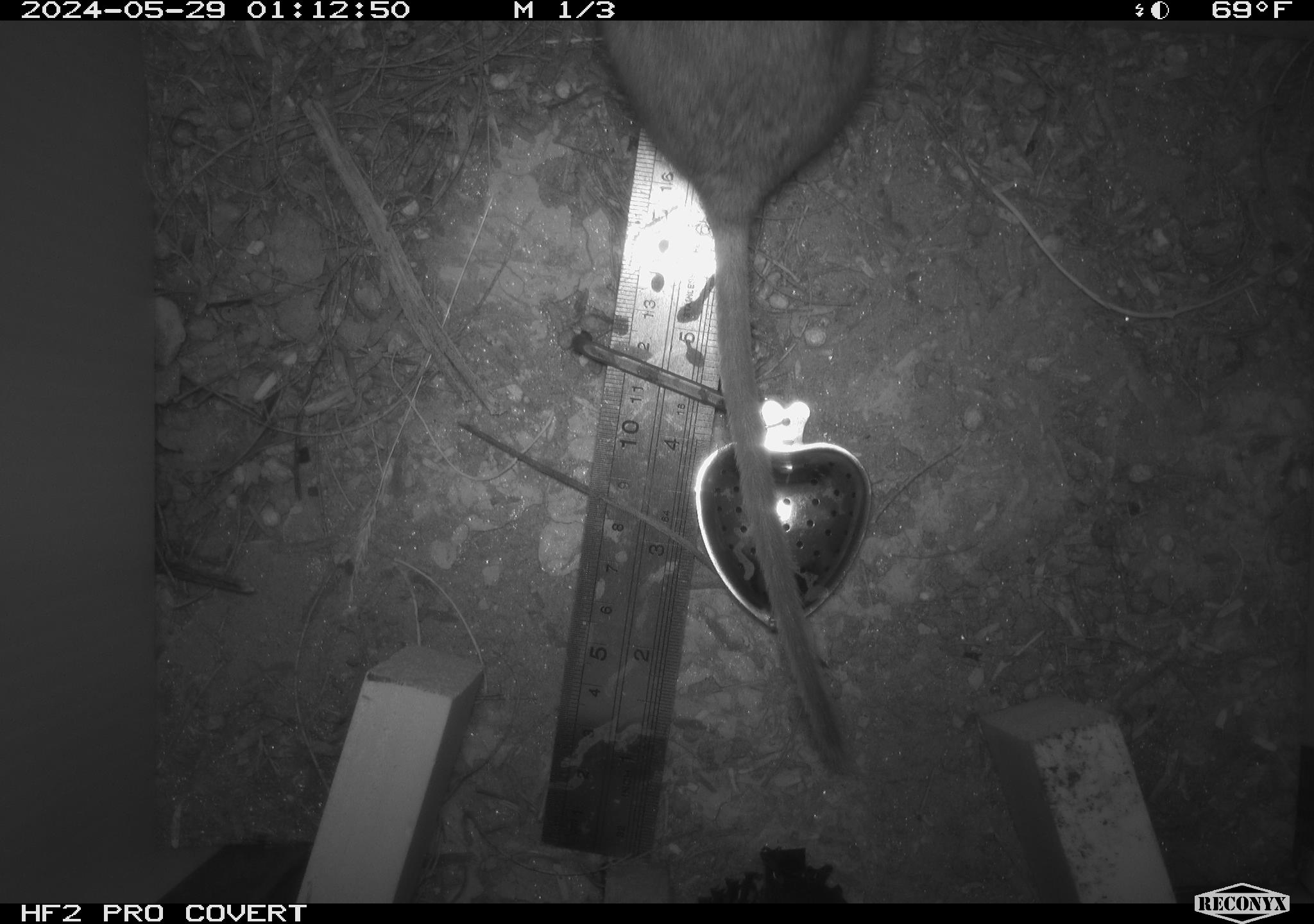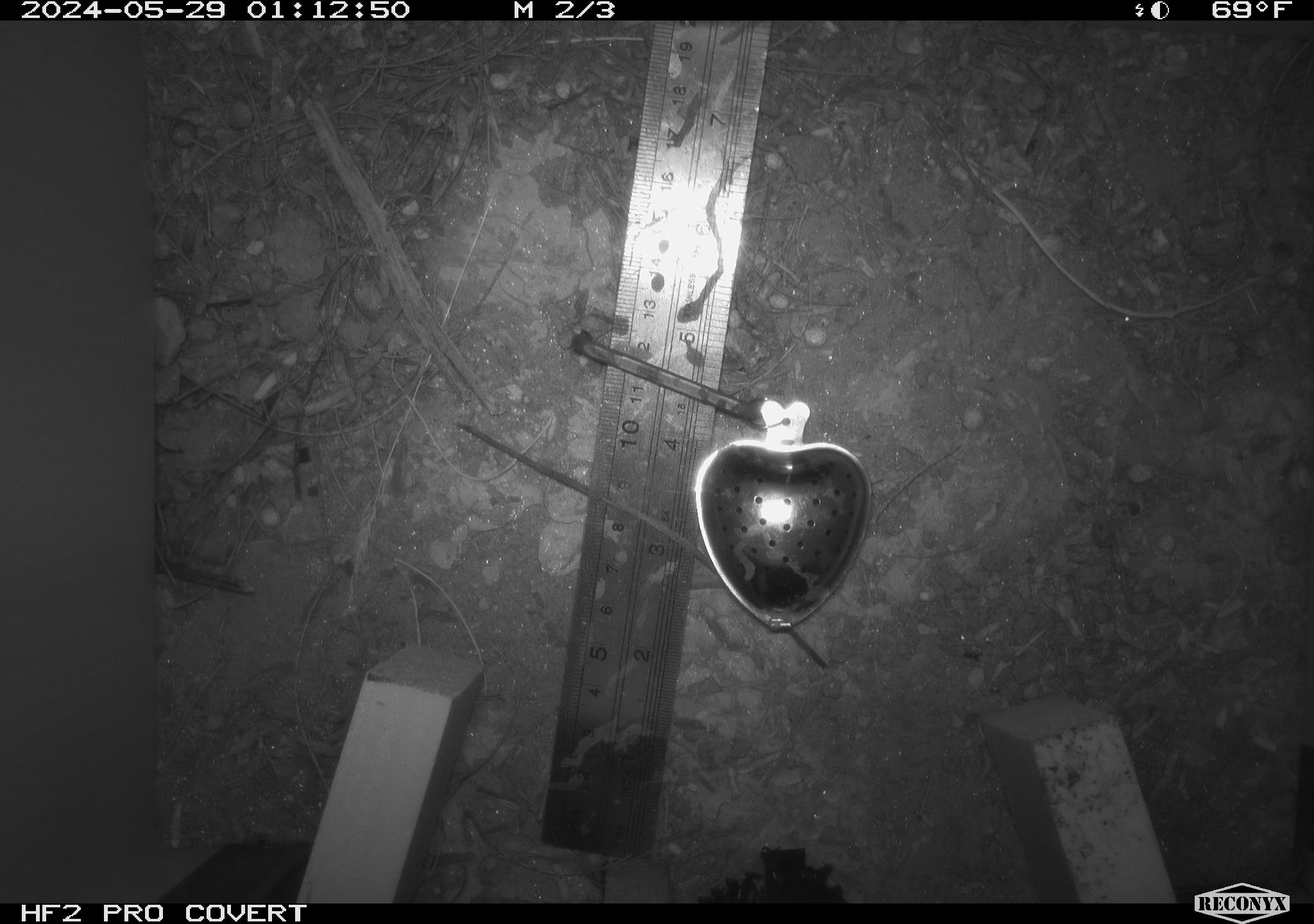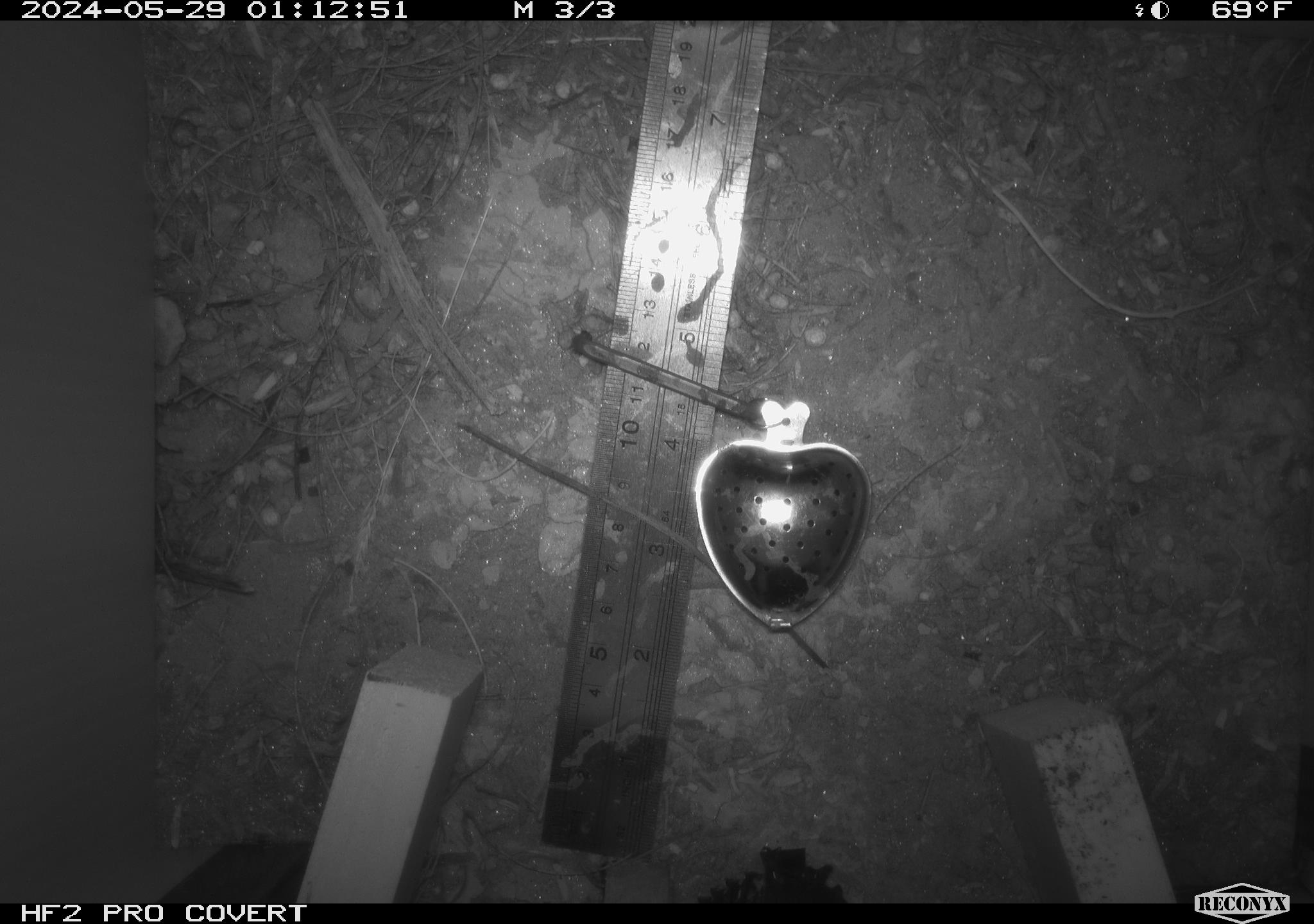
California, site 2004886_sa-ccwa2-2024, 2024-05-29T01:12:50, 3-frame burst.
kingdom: Animalia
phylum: Chordata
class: Mammalia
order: Rodentia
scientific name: Rodentia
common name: woodrat or rat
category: woodrat or rat species